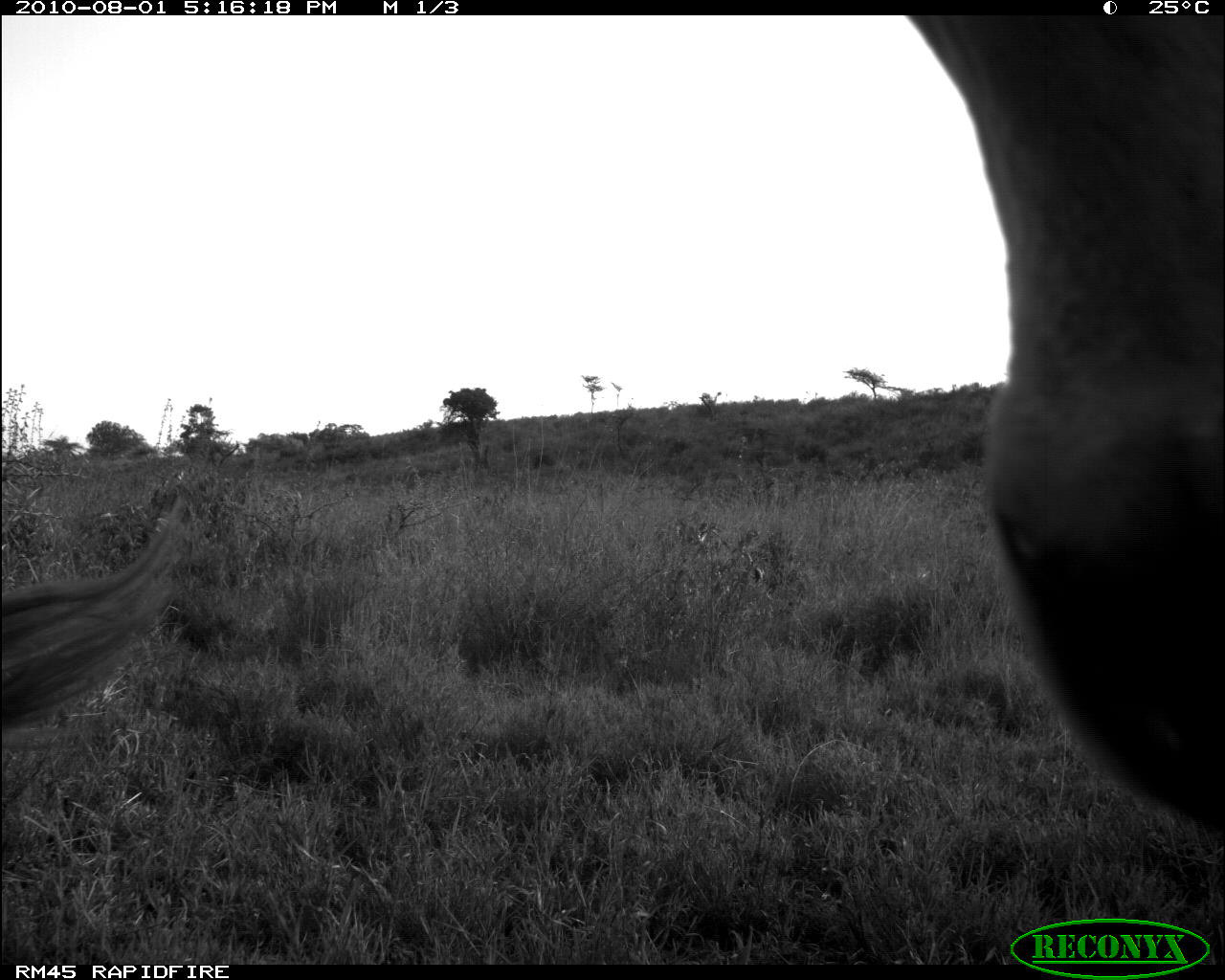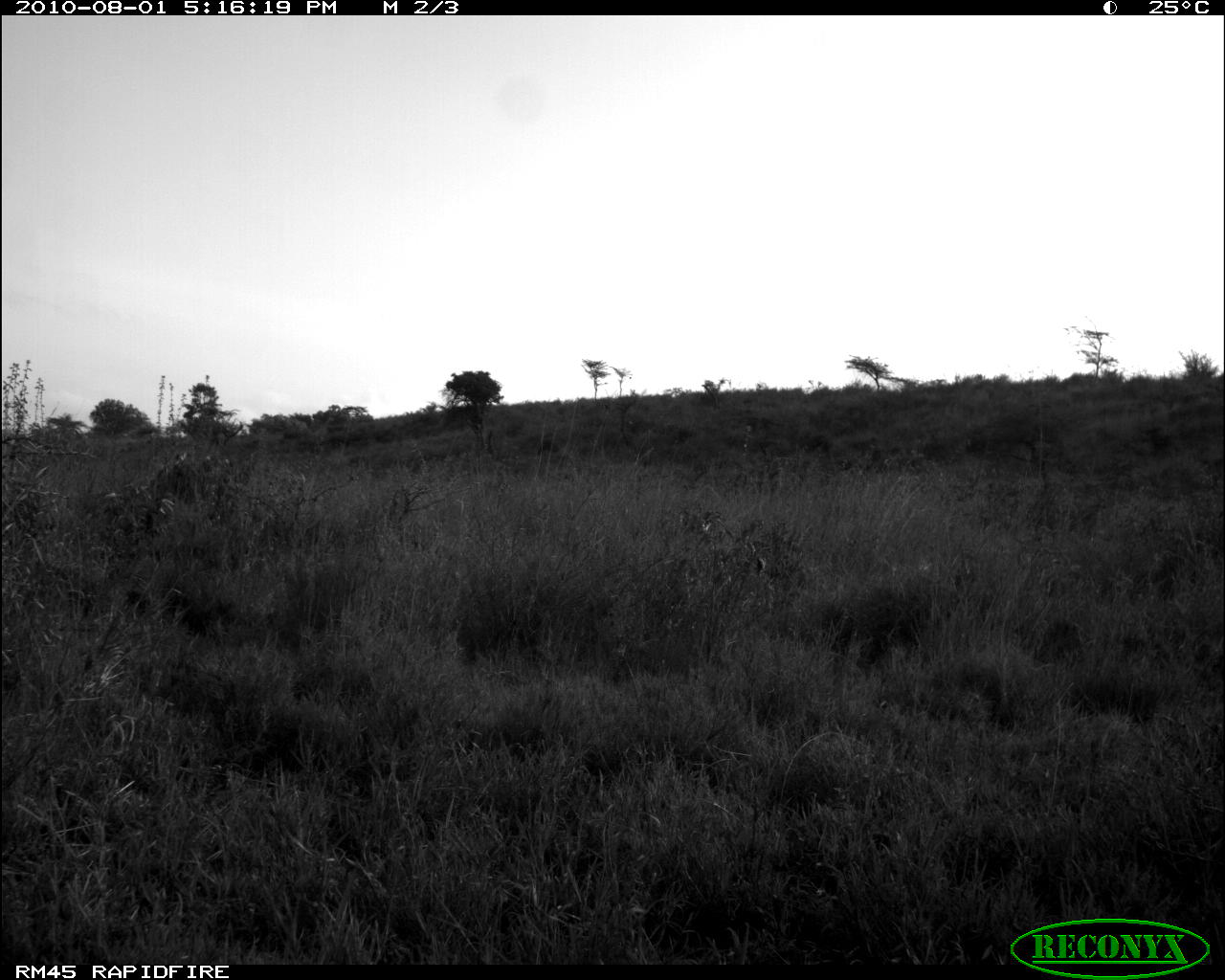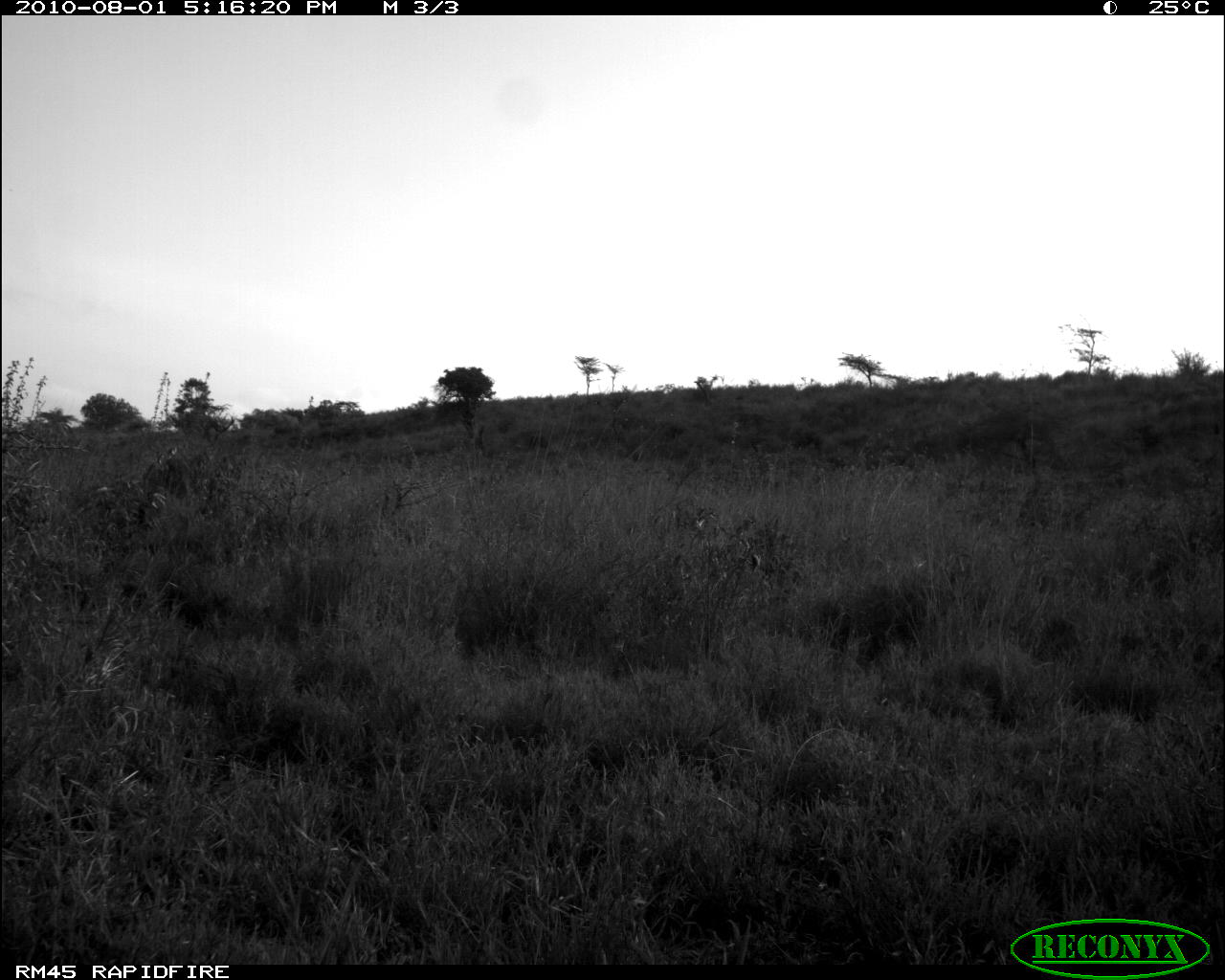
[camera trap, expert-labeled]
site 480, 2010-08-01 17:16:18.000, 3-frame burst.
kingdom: Animalia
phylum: Chordata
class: Mammalia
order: Artiodactyla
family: Bovidae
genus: Bos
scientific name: Bos taurus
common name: domestic cattle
Bos taurus (domestic cattle), count 2.